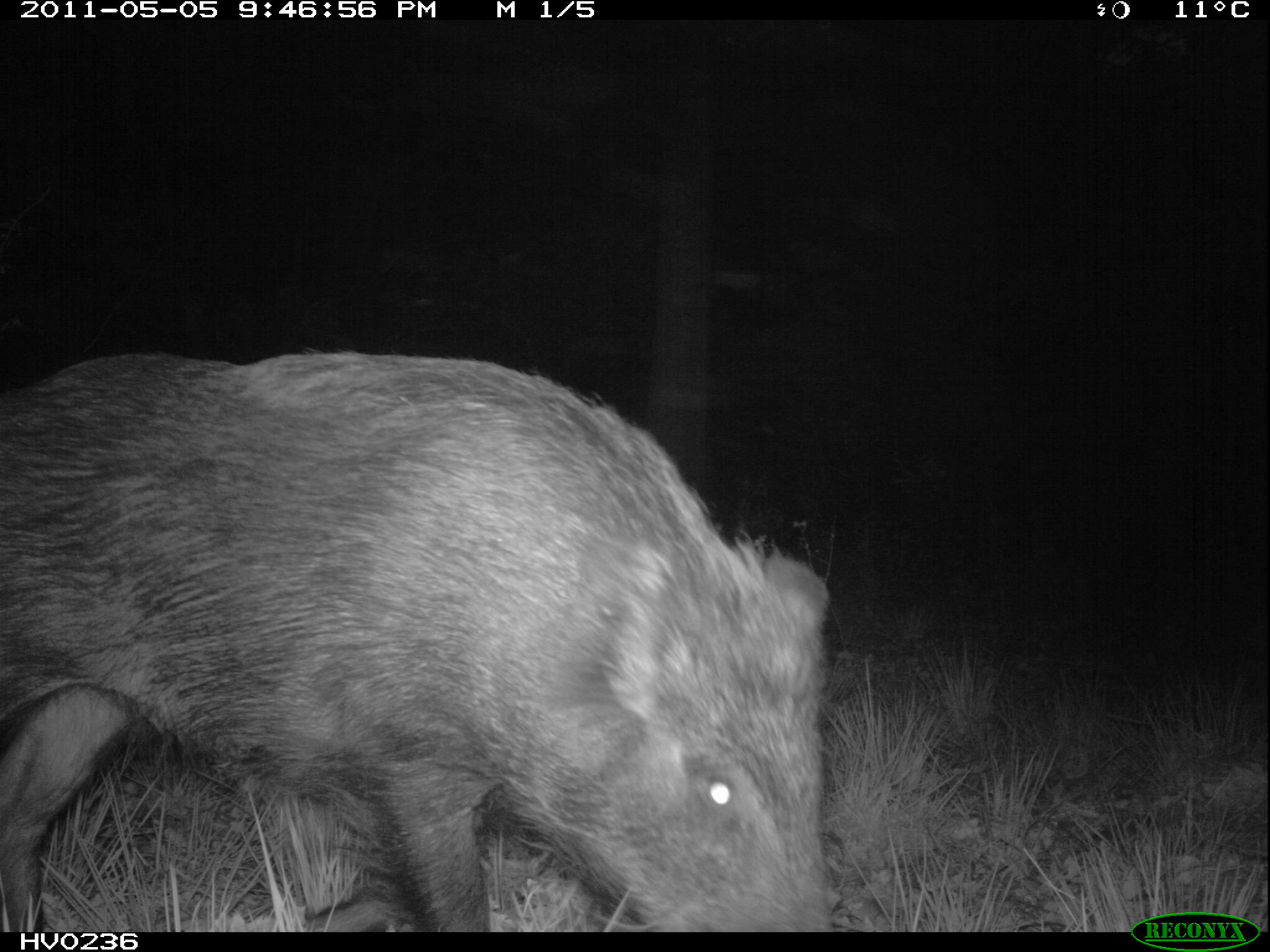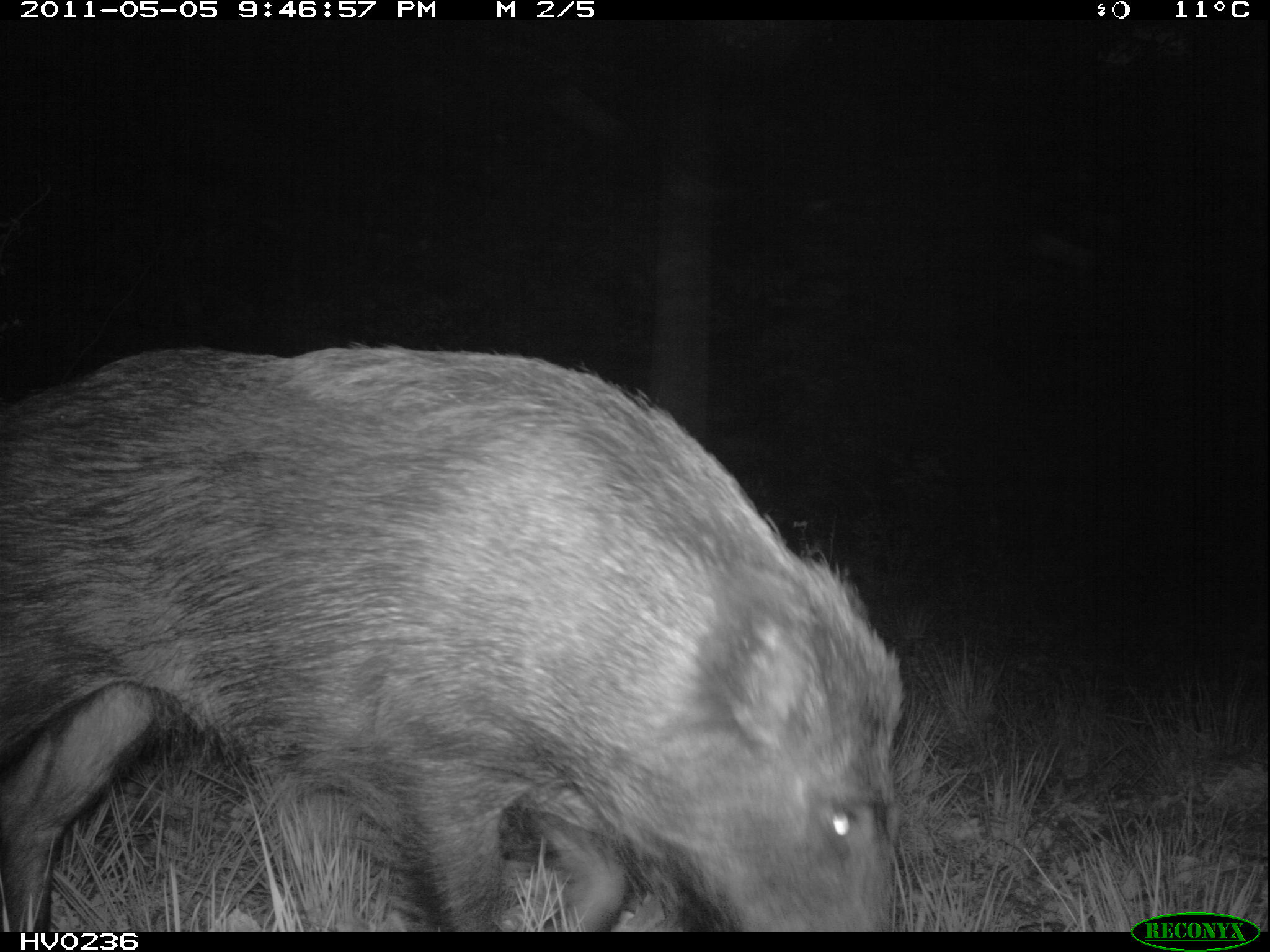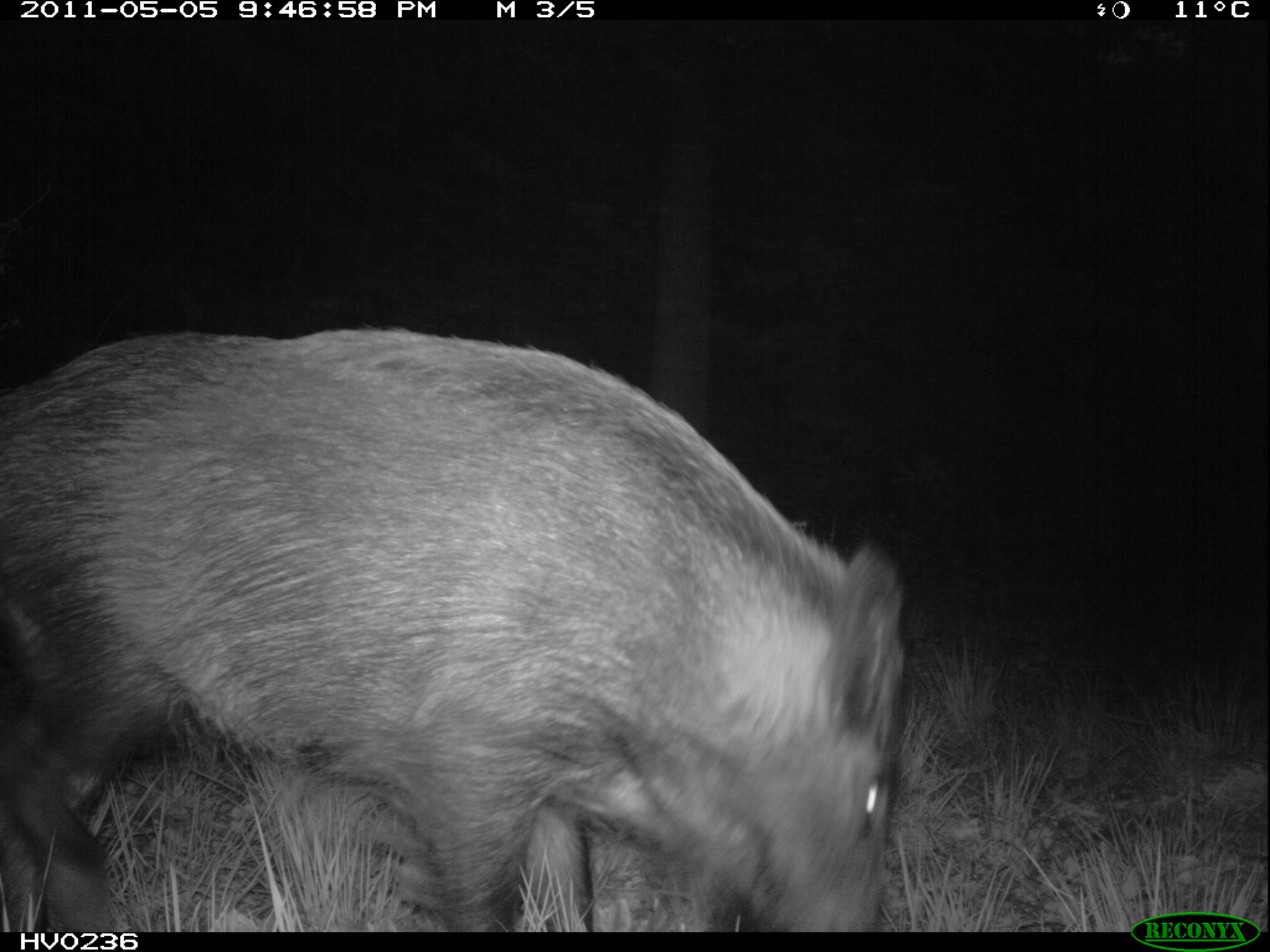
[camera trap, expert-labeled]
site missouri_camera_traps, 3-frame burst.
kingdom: Animalia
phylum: Chordata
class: Mammalia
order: Artiodactyla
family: Suidae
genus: Sus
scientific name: Sus scrofa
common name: wild boar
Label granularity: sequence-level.